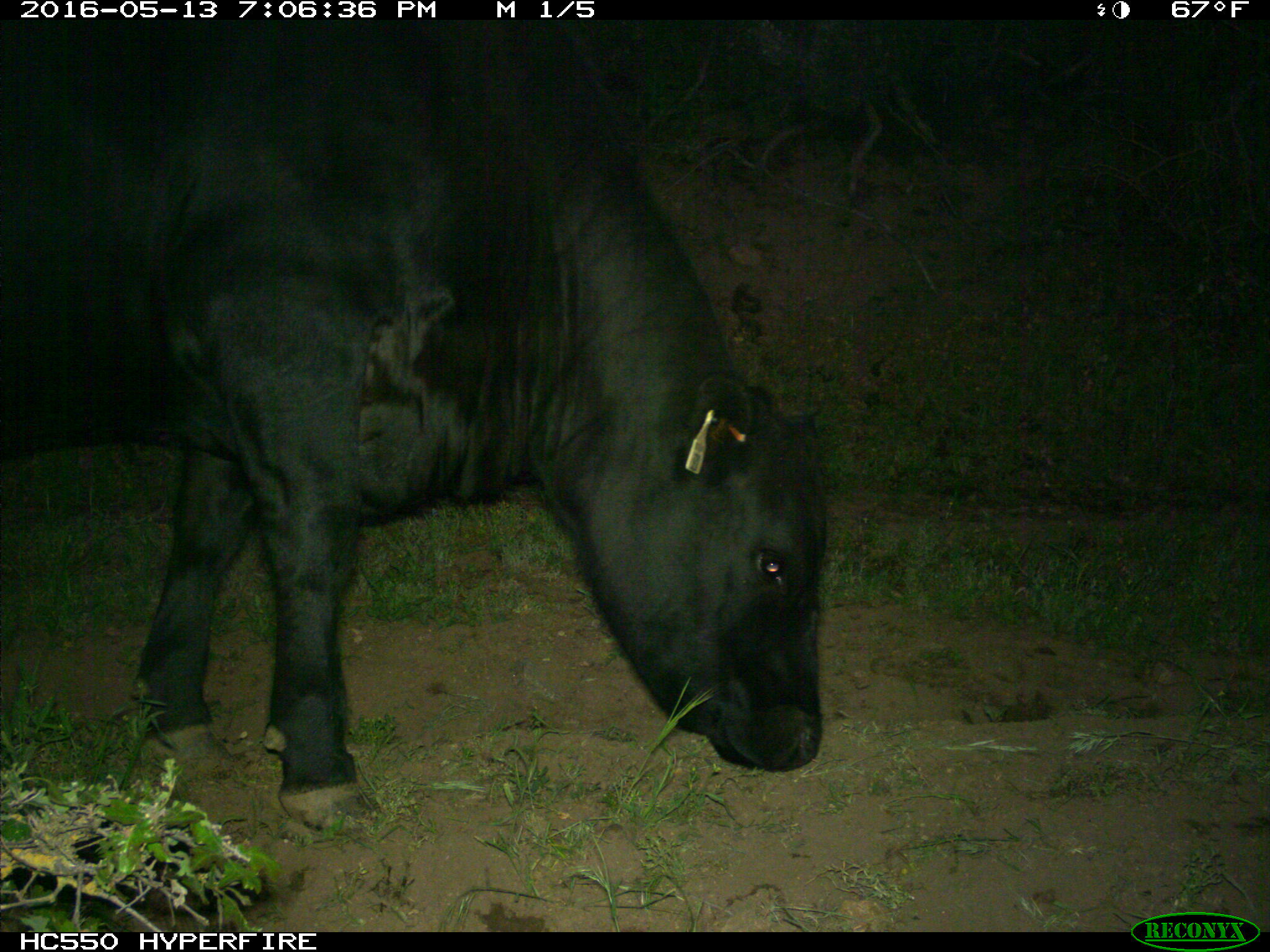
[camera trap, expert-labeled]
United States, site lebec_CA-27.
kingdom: Animalia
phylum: Chordata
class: Mammalia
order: Artiodactyla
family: Bovidae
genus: Bos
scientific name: Bos taurus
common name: domestic cow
Bos taurus (domestic cow).